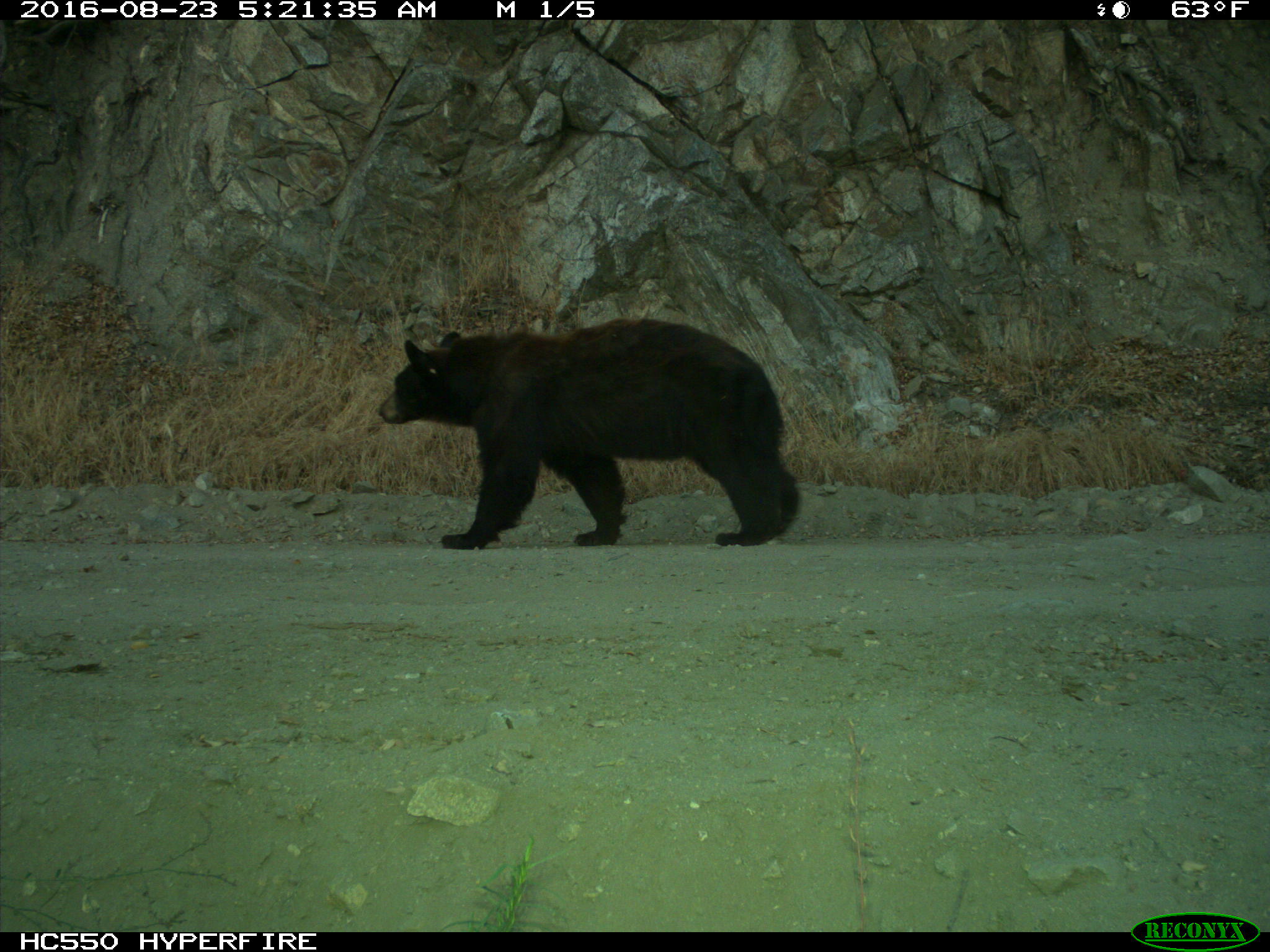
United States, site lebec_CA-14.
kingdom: Animalia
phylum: Chordata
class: Mammalia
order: Carnivora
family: Ursidae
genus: Ursus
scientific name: Ursus americanus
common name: american black bear